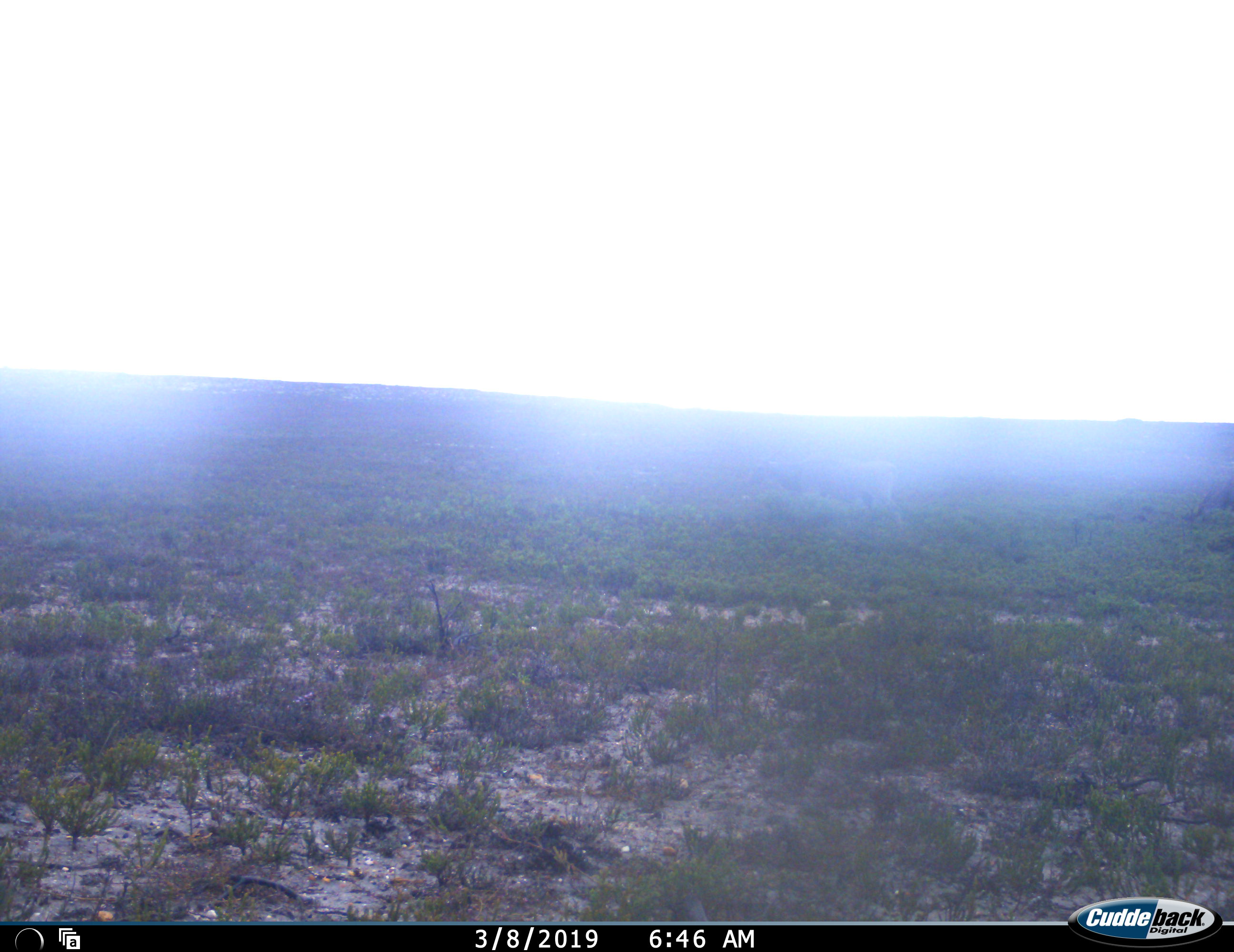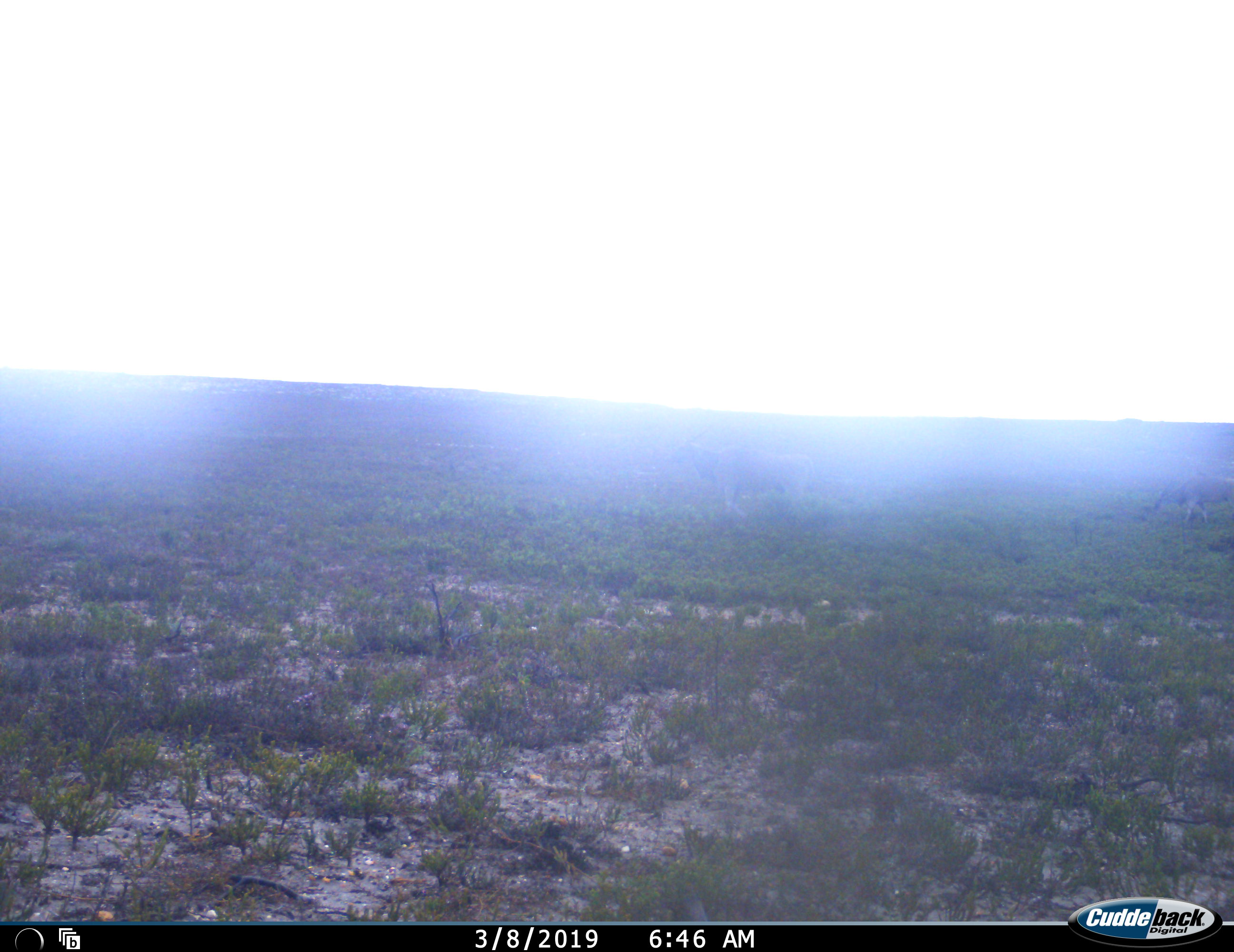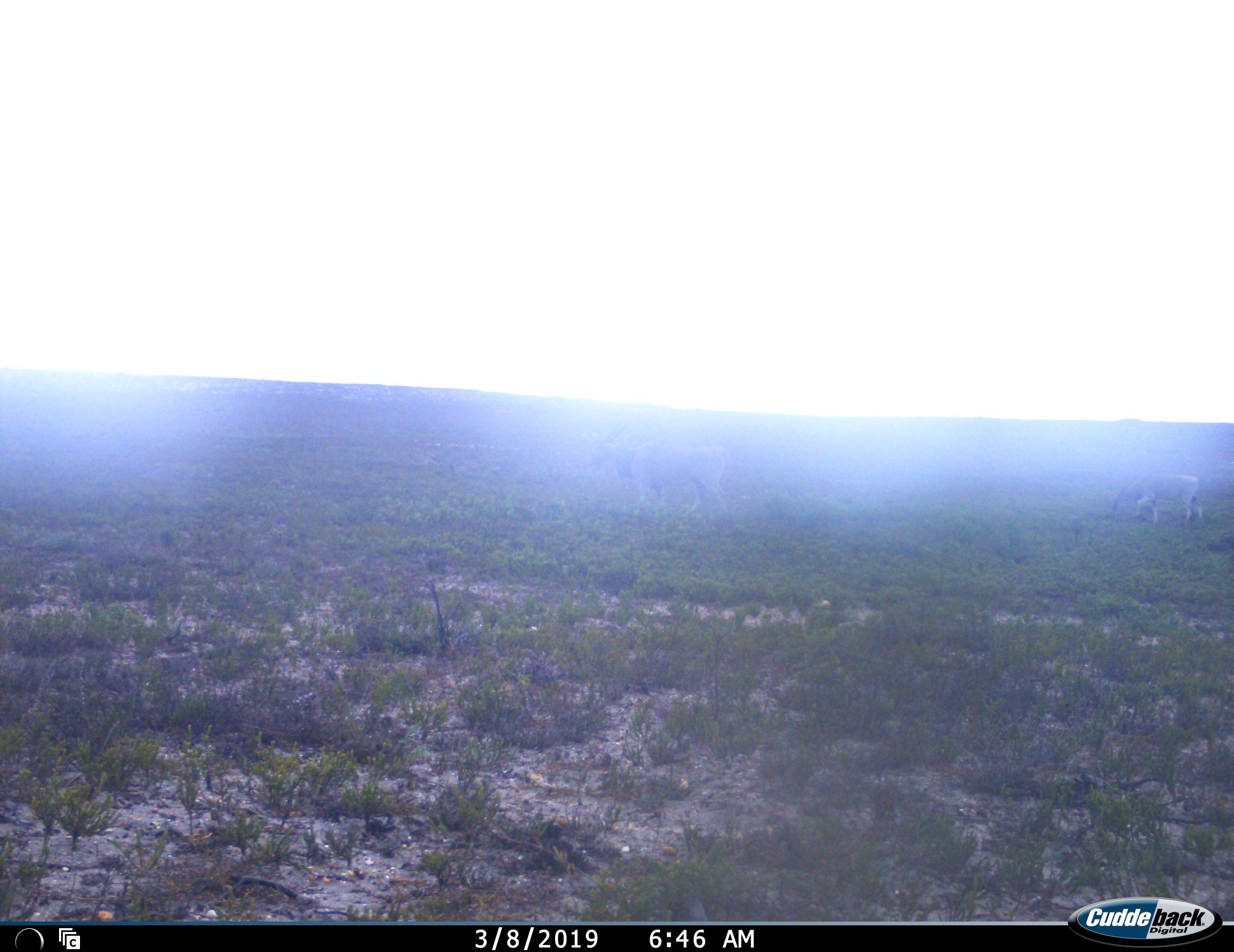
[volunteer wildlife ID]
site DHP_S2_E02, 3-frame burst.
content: unidentified animal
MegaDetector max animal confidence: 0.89